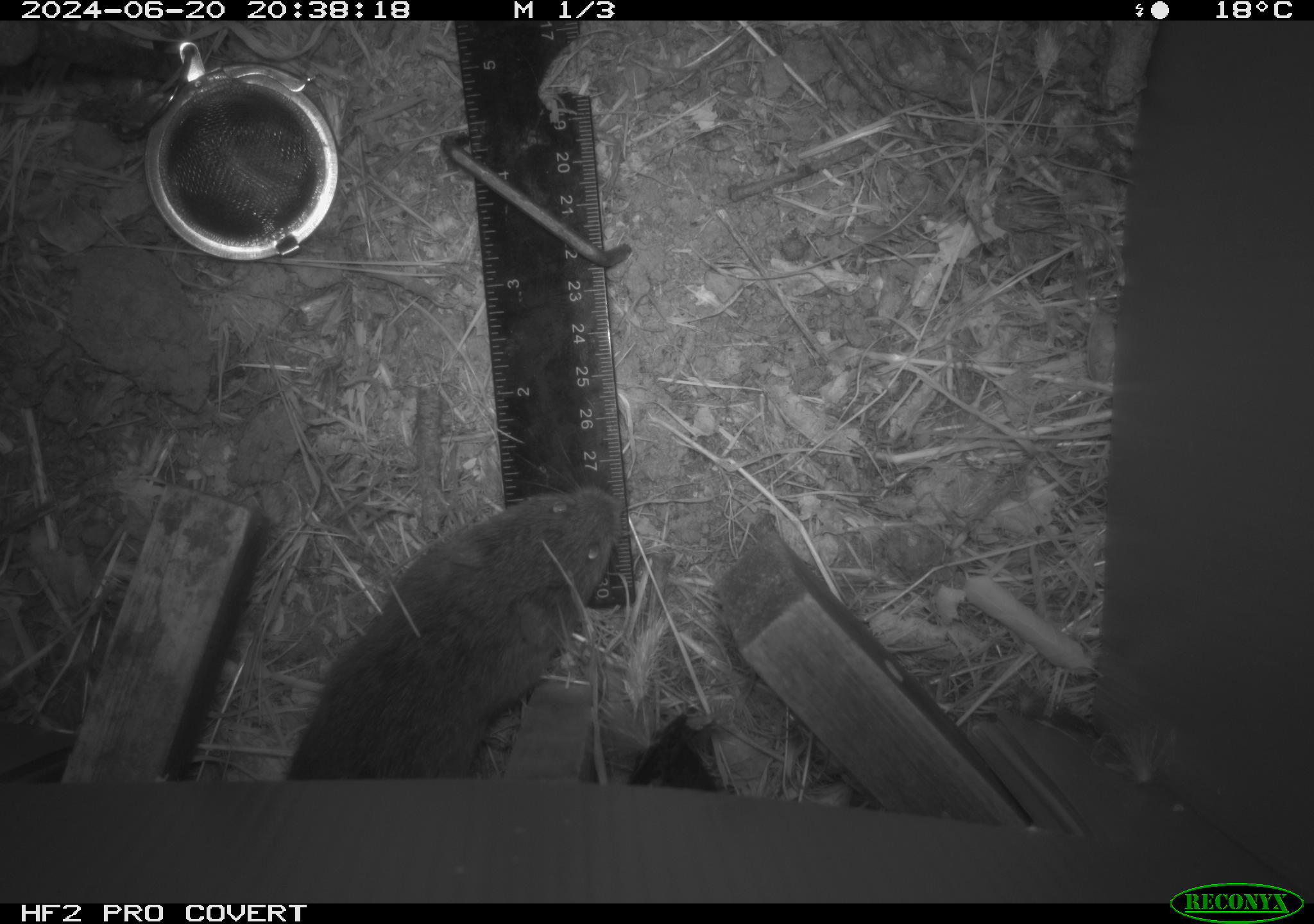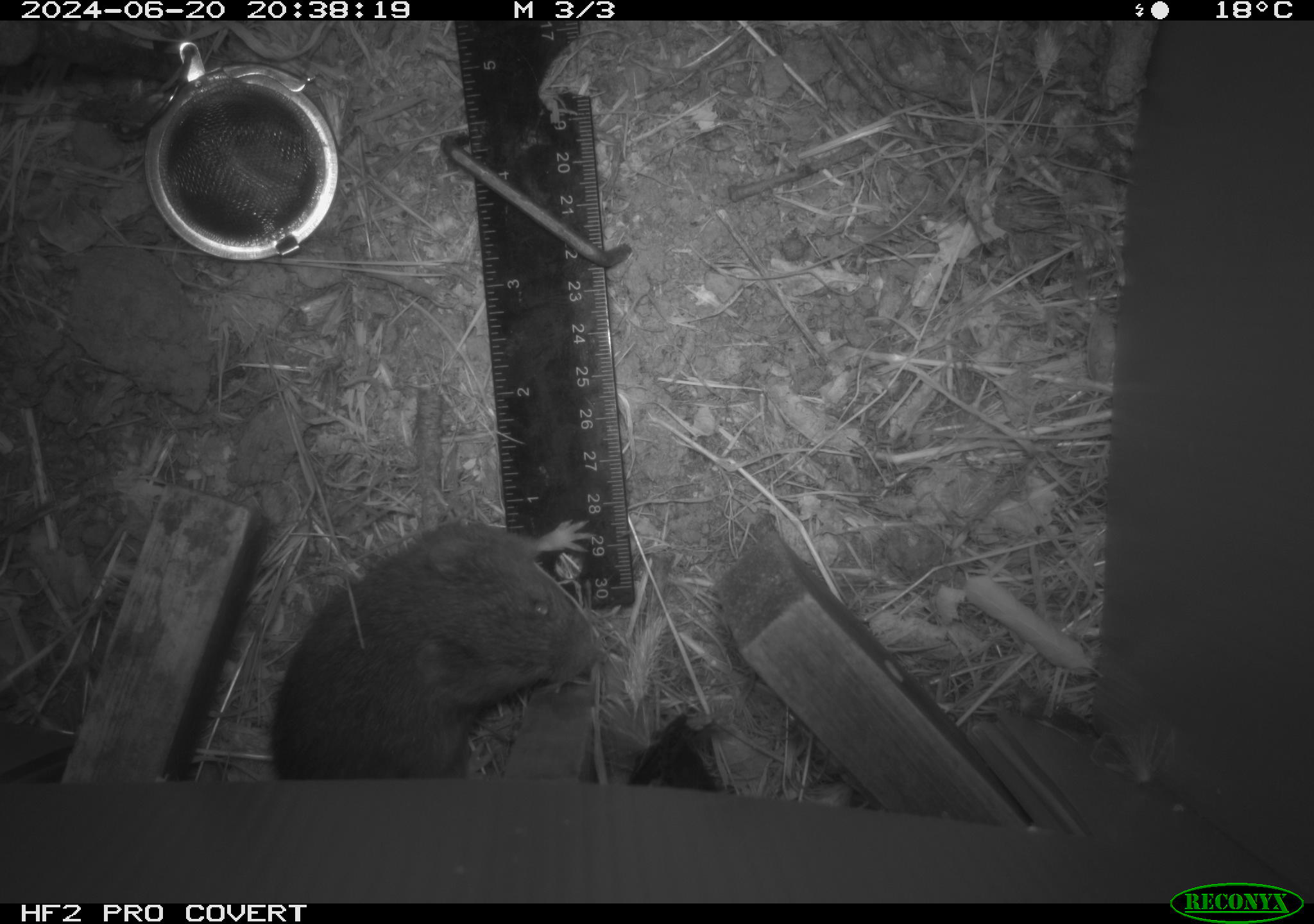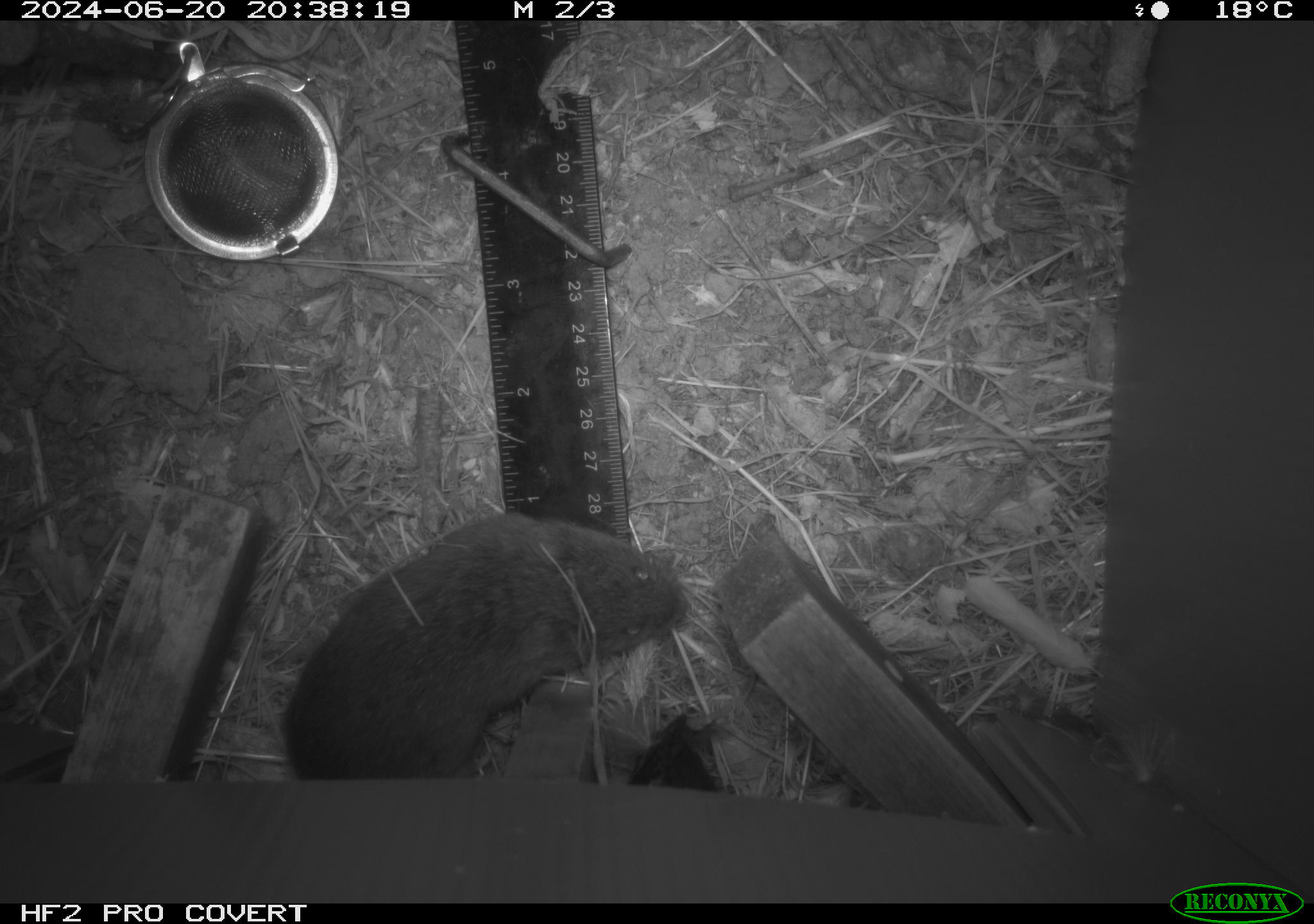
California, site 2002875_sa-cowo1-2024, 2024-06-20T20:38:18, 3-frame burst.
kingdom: Animalia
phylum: Chordata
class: Mammalia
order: Rodentia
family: Cricetidae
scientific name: Arvicolinae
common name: voles, lemmings, and muskrats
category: arvicolinae subfamily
Arvicolinae subfamily (voles, lemmings, and muskrats) (Arvicolinae).